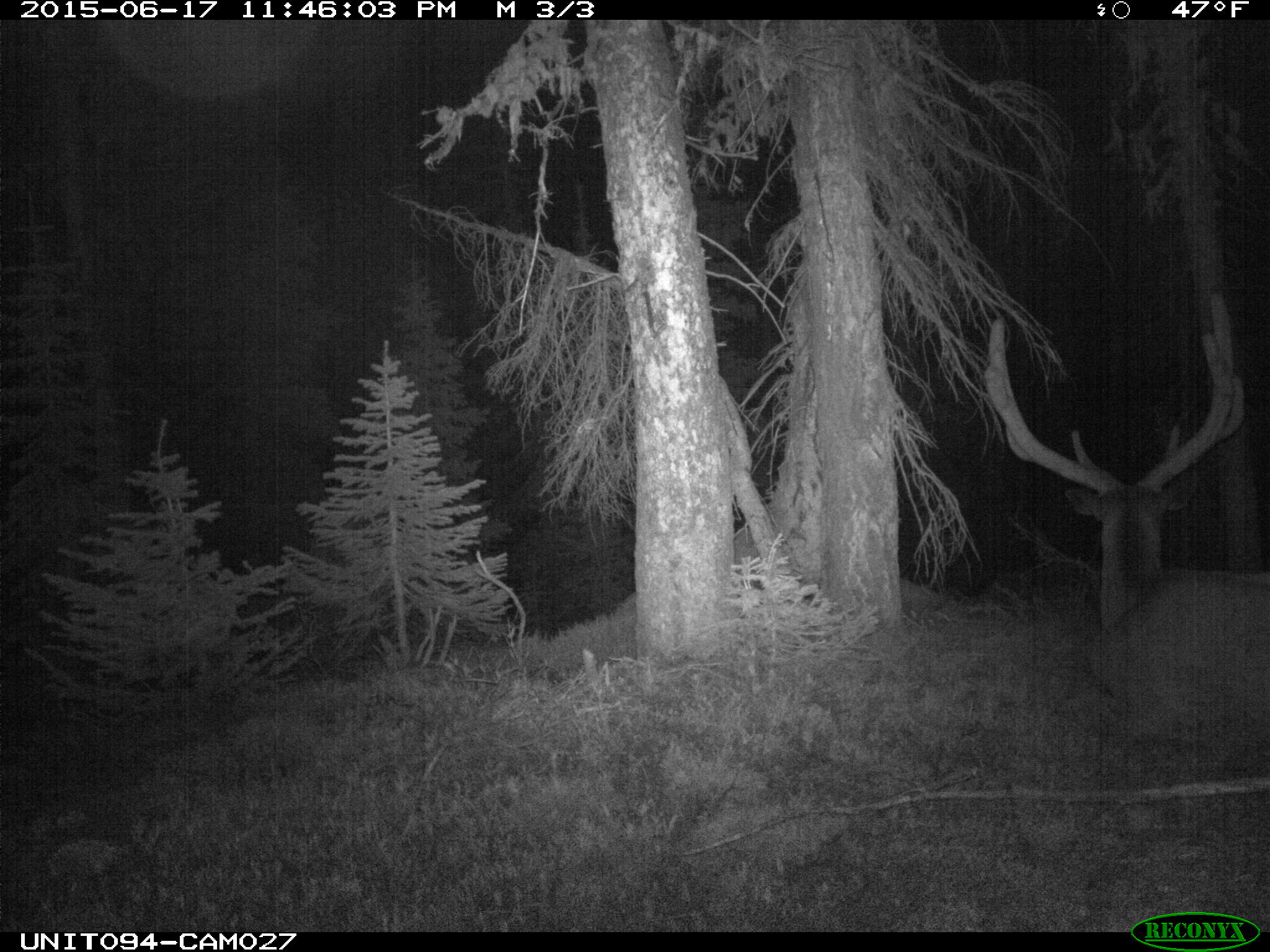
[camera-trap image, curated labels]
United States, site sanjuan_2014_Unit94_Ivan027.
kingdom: Animalia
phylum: Chordata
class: Mammalia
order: Artiodactyla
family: Cervidae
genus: Cervus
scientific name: Cervus elaphus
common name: red deer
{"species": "Cervus elaphus (red deer)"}